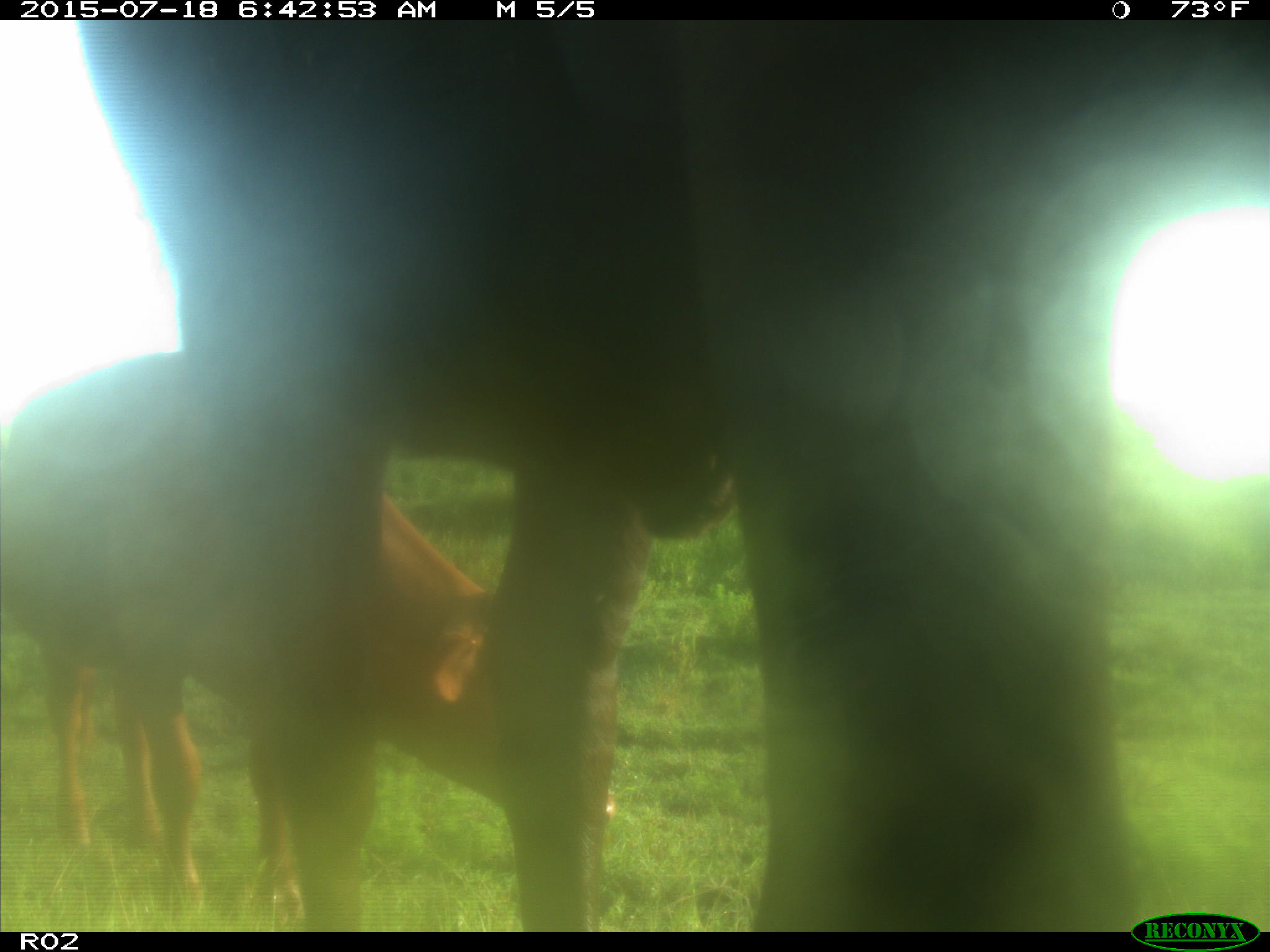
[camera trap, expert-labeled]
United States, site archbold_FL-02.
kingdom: Animalia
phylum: Chordata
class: Mammalia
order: Artiodactyla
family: Bovidae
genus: Bos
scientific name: Bos taurus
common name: domestic cow